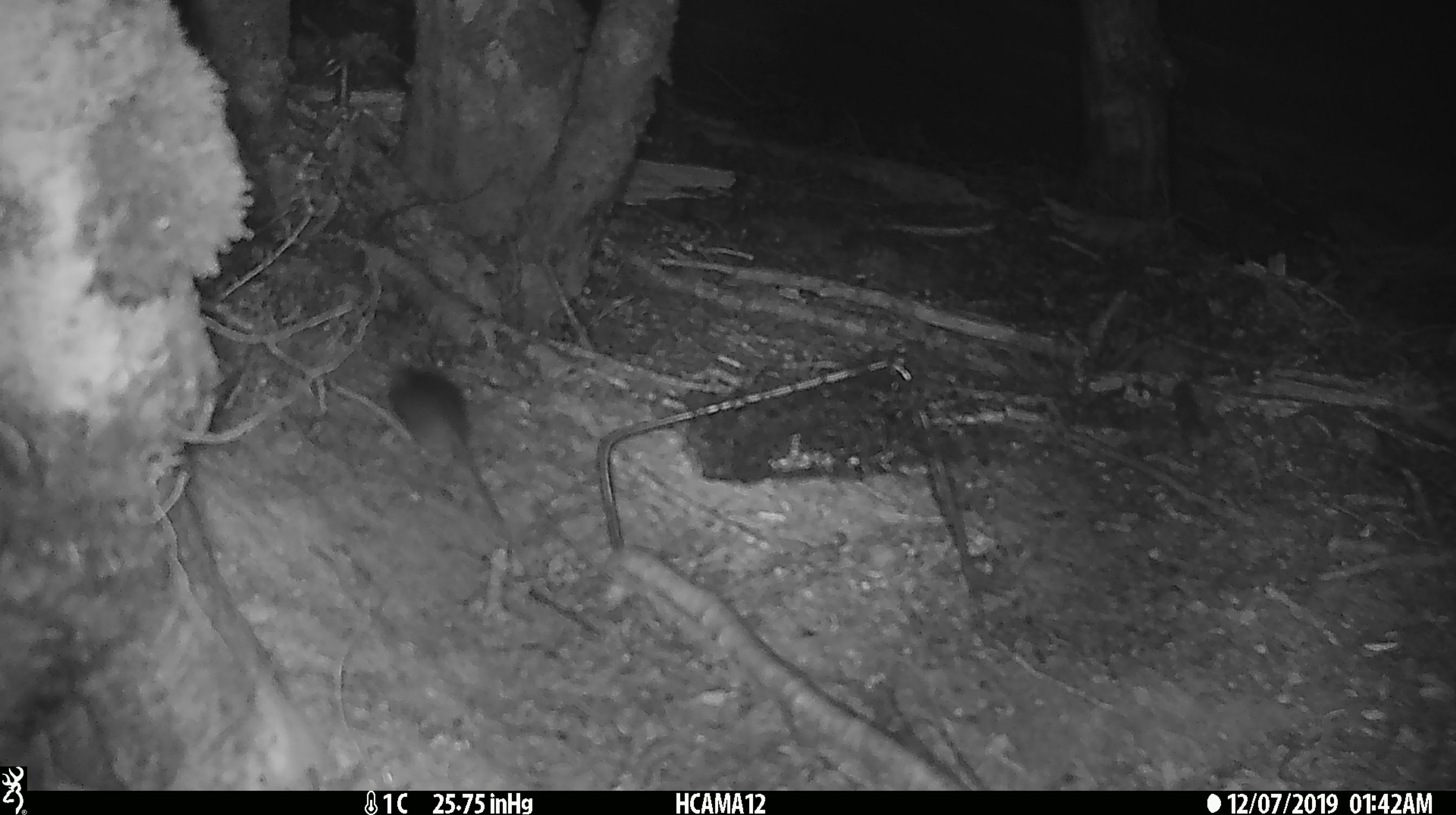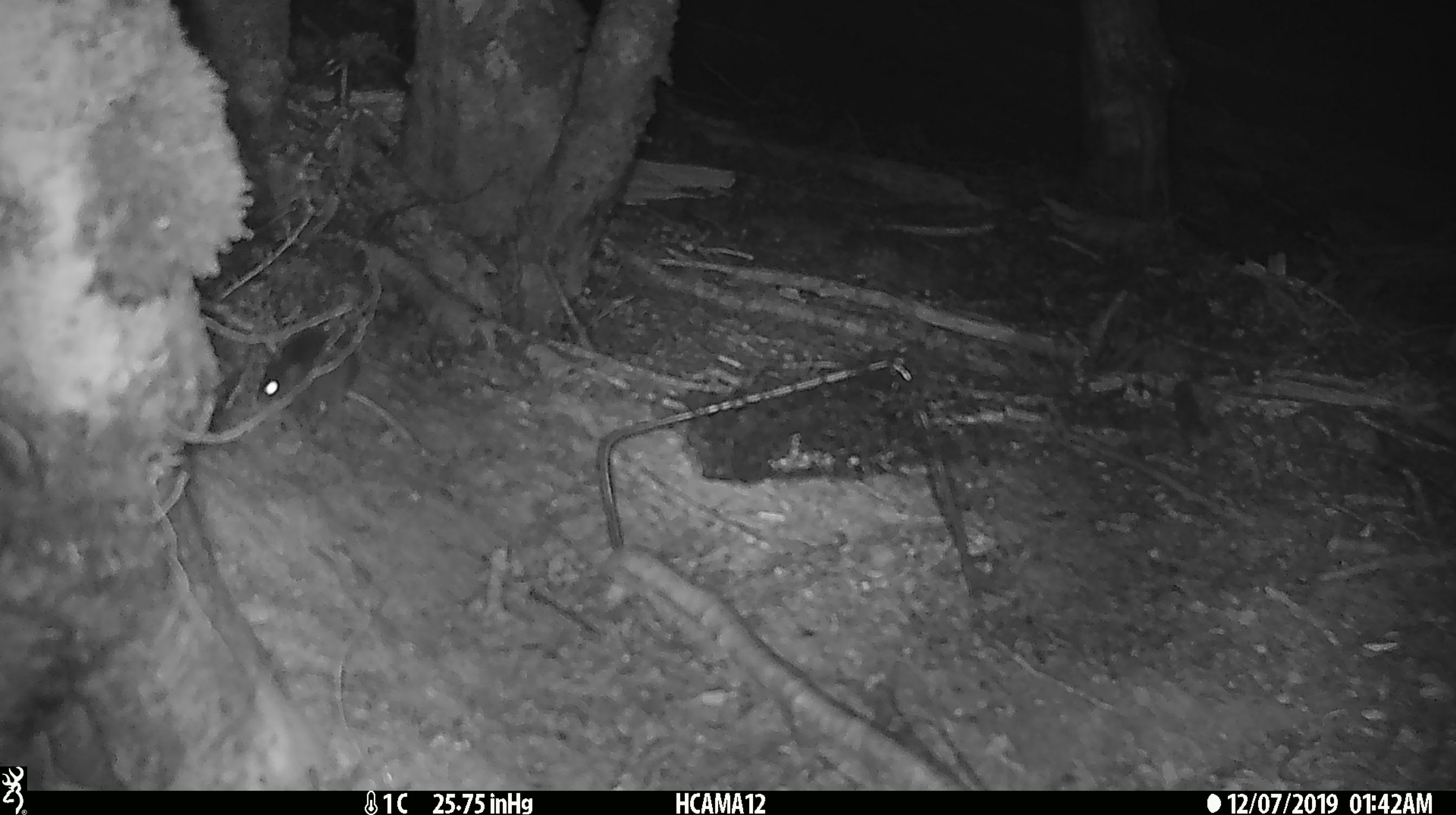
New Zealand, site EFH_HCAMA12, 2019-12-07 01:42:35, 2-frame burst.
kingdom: Animalia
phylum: Chordata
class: Mammalia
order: Rodentia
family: Muridae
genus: Mus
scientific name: Mus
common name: mouse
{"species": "mouse (Mus)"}